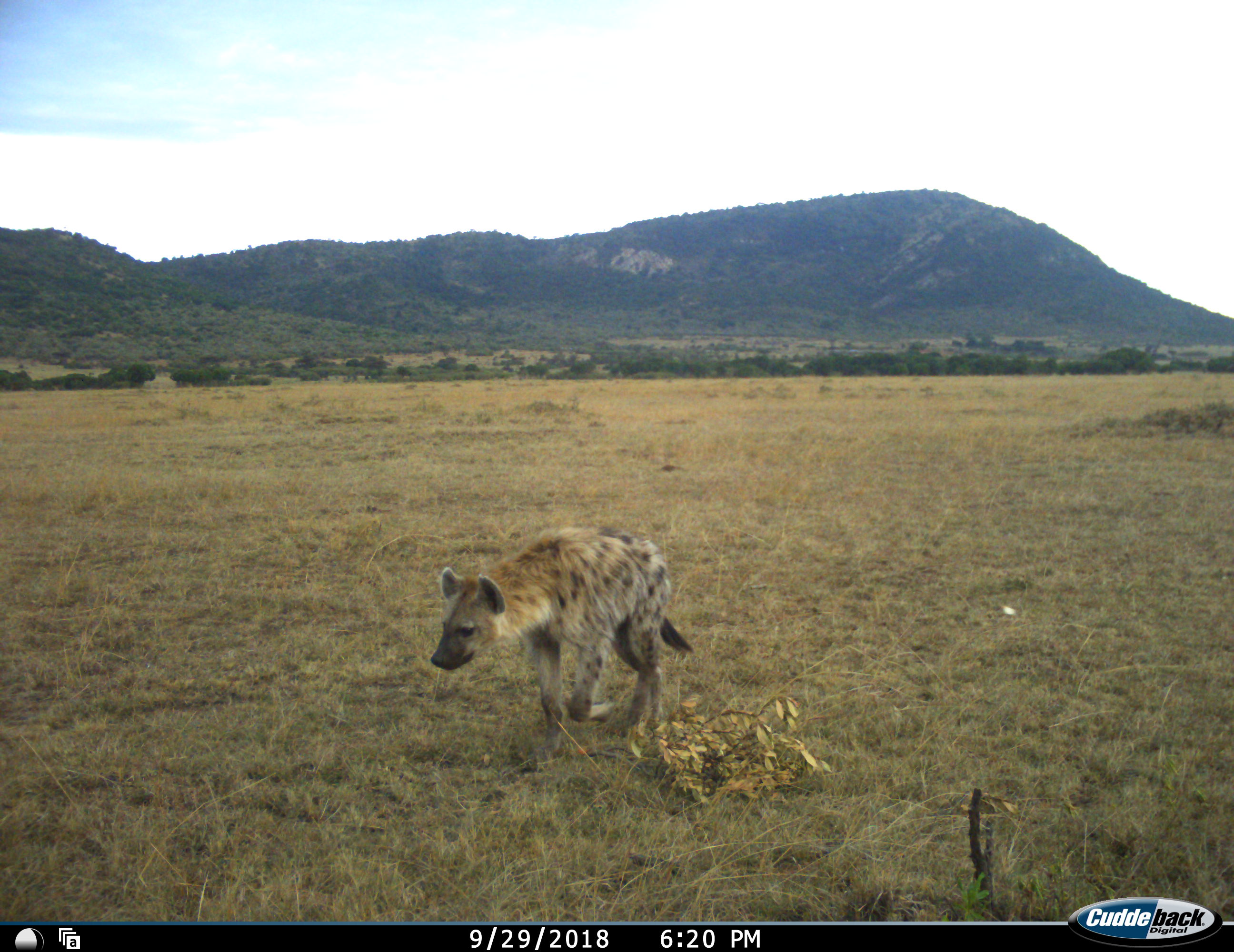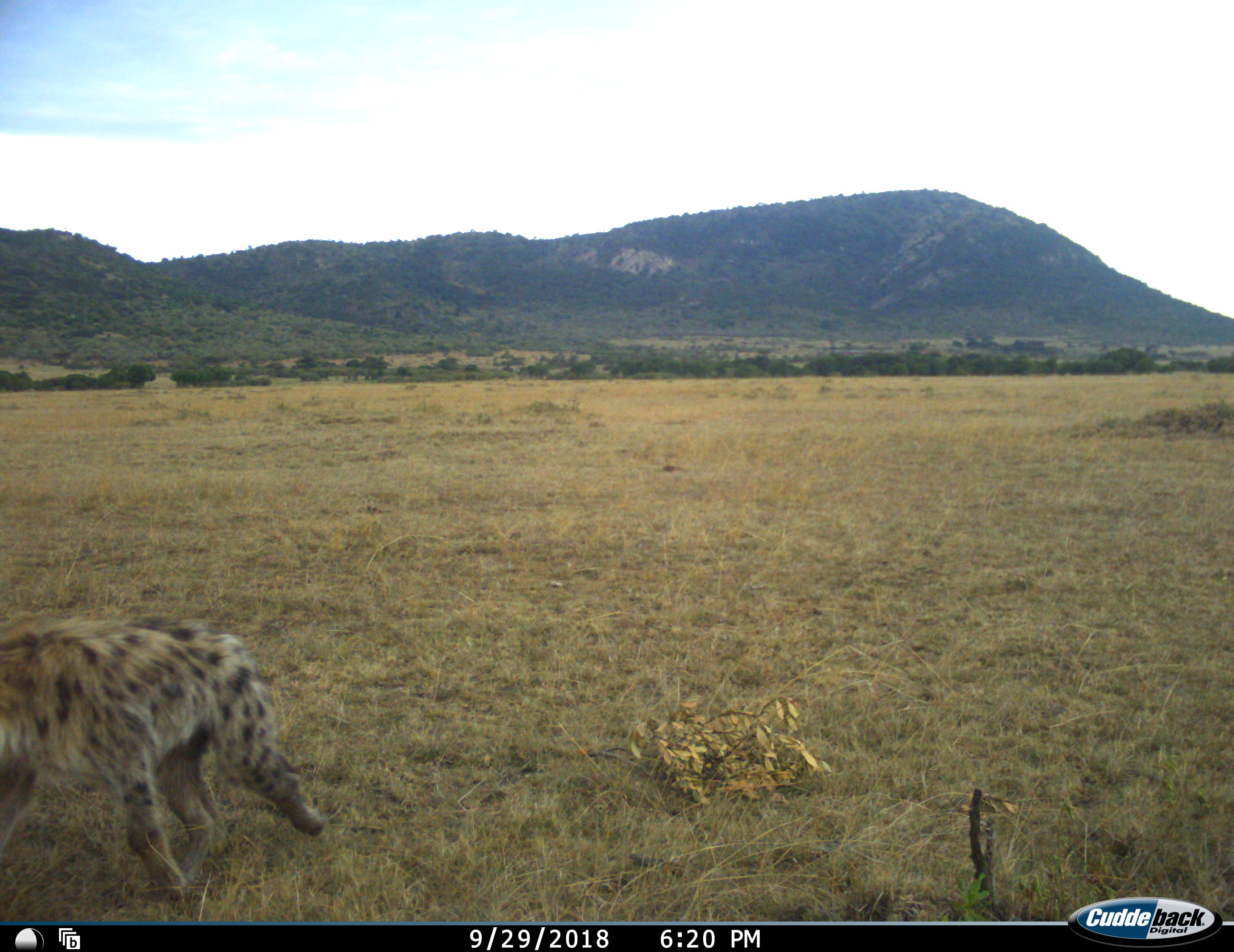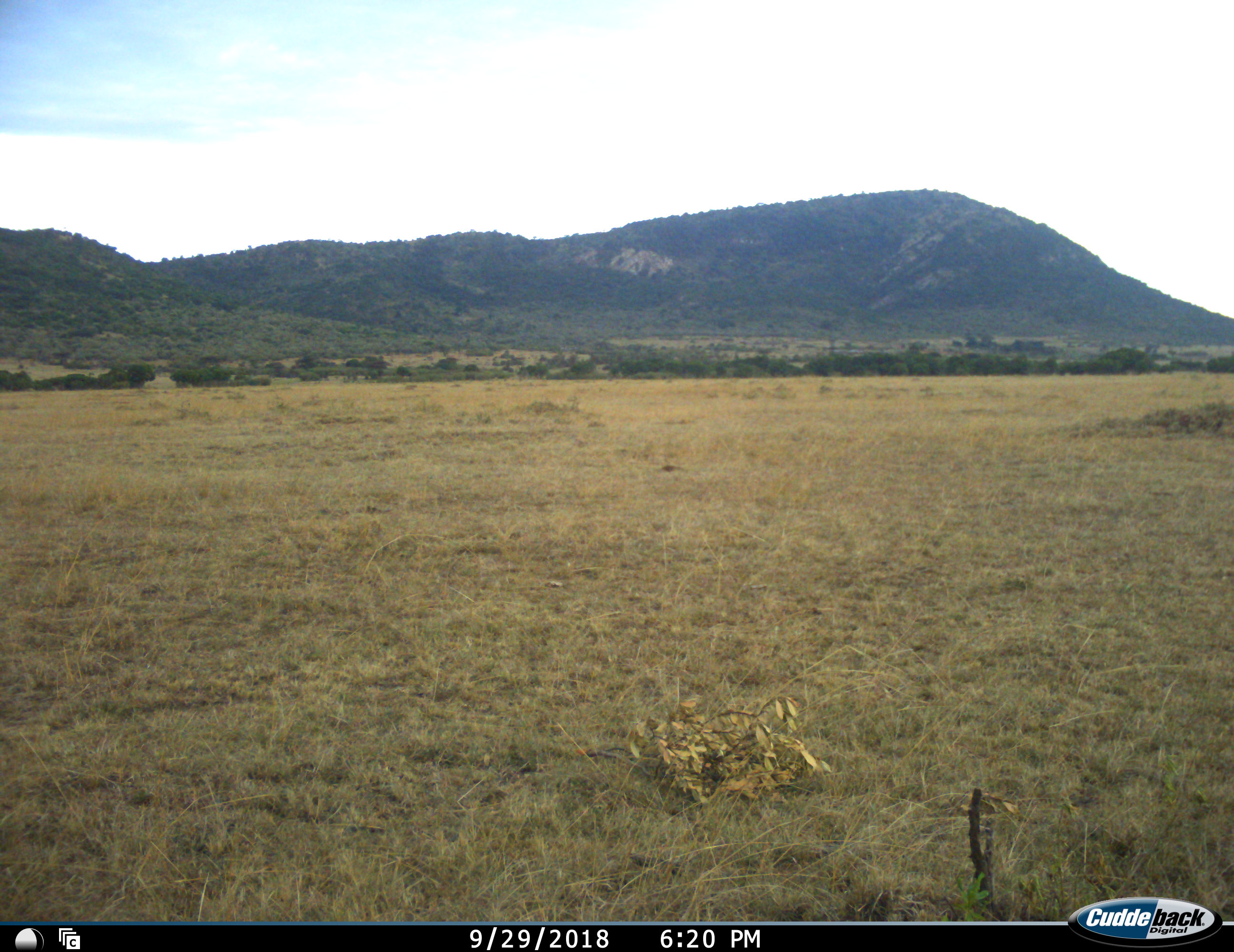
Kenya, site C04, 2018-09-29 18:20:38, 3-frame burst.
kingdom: Animalia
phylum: Chordata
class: Mammalia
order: Carnivora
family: Hyaenidae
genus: Crocuta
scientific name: Crocuta crocuta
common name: spotted hyena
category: hyenaspotted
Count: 1.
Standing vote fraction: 10%.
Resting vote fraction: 0%.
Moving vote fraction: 100%.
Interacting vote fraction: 0%.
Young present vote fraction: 0%.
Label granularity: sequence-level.